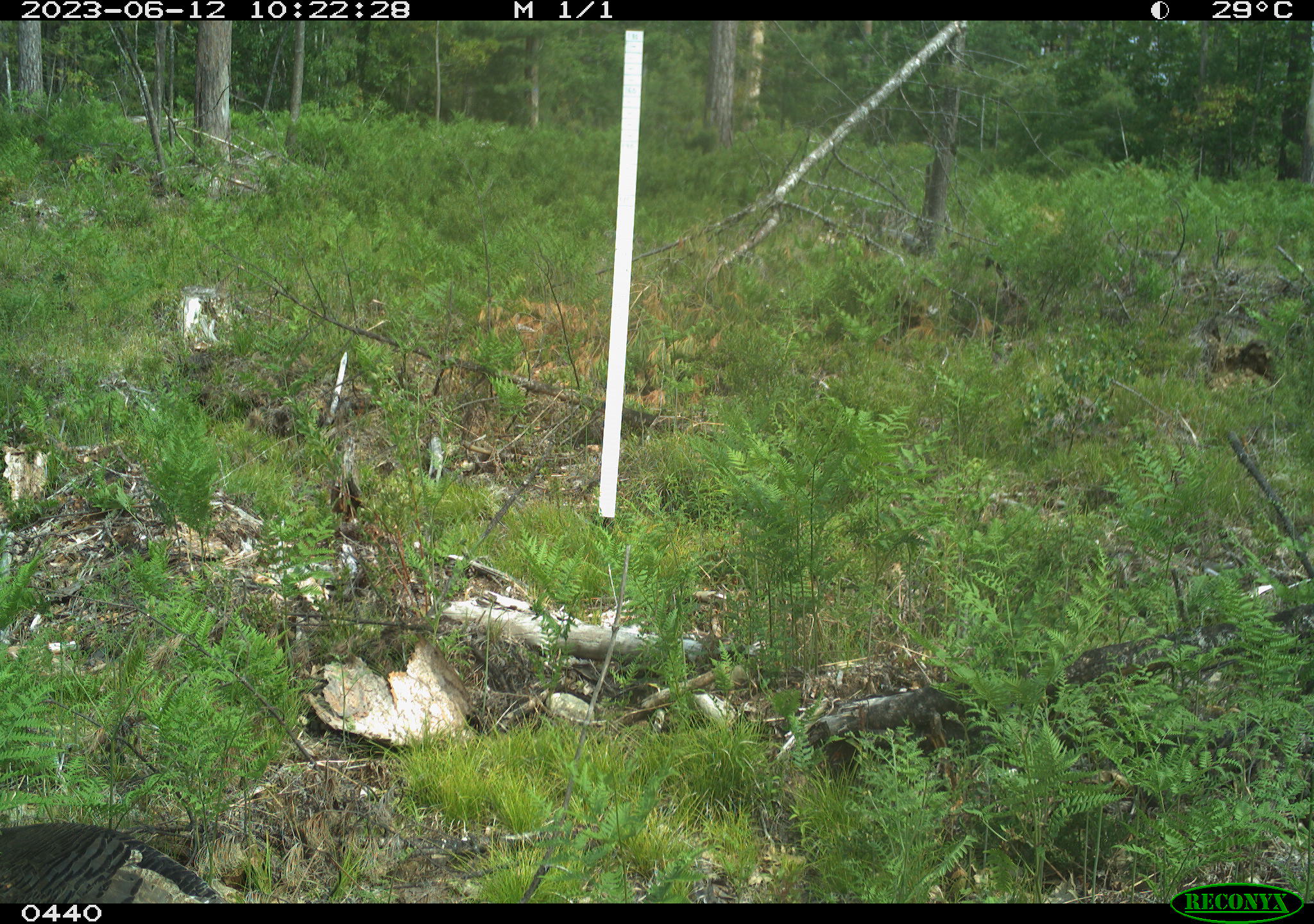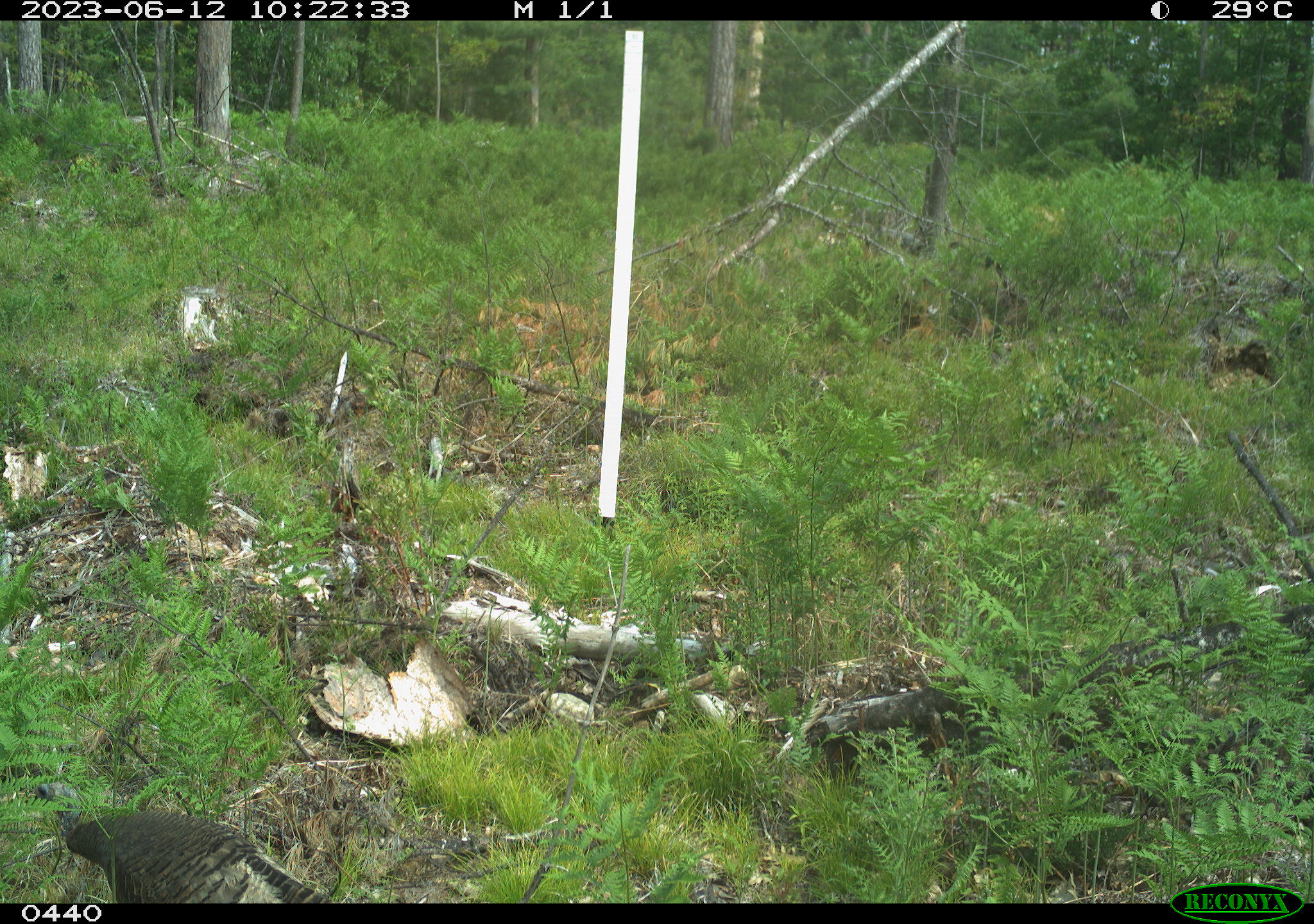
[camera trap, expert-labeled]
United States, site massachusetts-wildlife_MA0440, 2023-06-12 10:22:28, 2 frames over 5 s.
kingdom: Animalia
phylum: Chordata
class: Aves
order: Galliformes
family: Phasianidae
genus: Meleagris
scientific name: Meleagris gallopavo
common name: wild turkey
Wild turkey (Meleagris gallopavo).